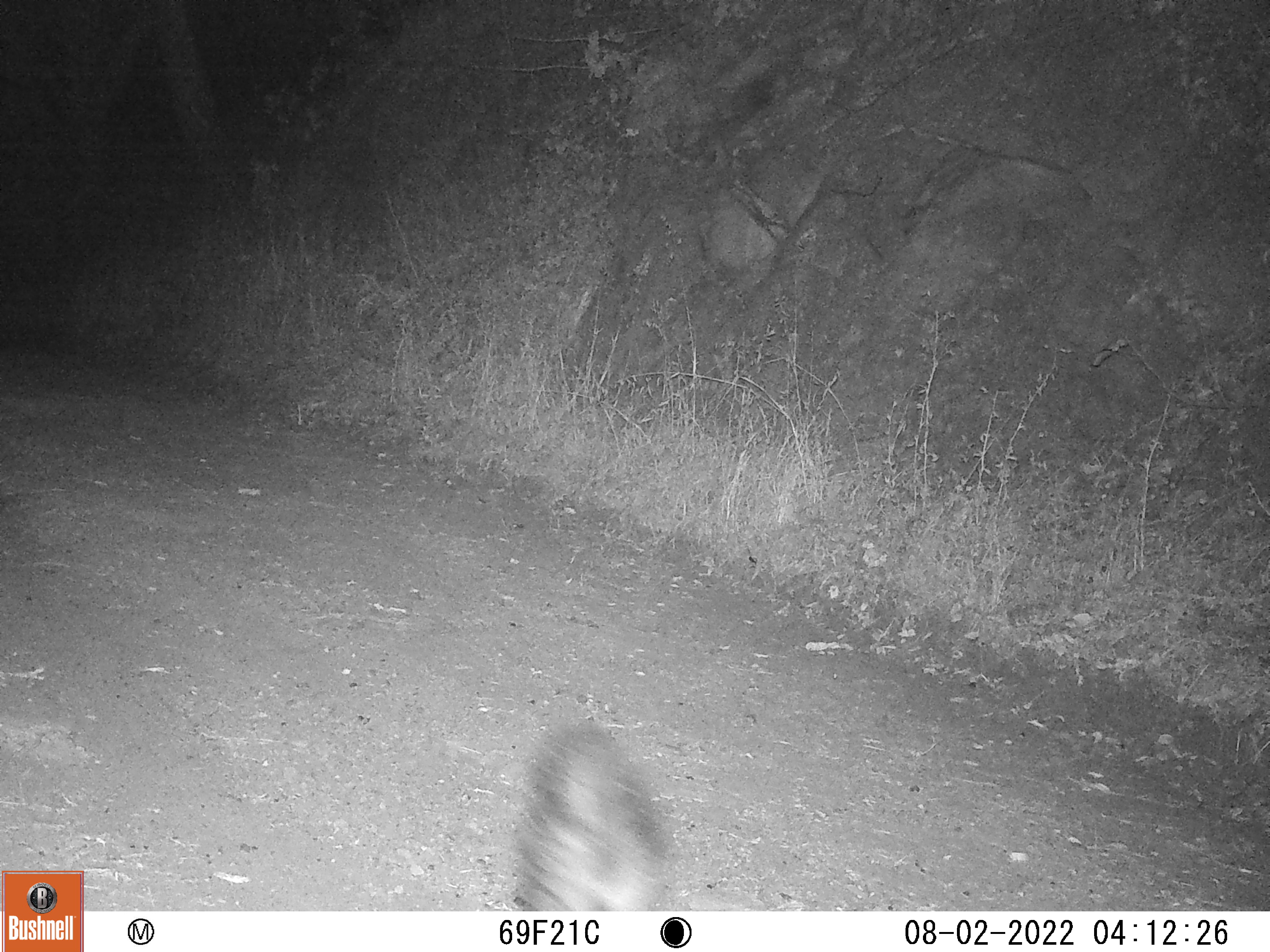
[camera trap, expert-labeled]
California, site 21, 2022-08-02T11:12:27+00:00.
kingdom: Animalia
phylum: Chordata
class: Mammalia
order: Carnivora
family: Canidae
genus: Canis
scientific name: Canis latrans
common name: coyote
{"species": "coyote (Canis latrans)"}